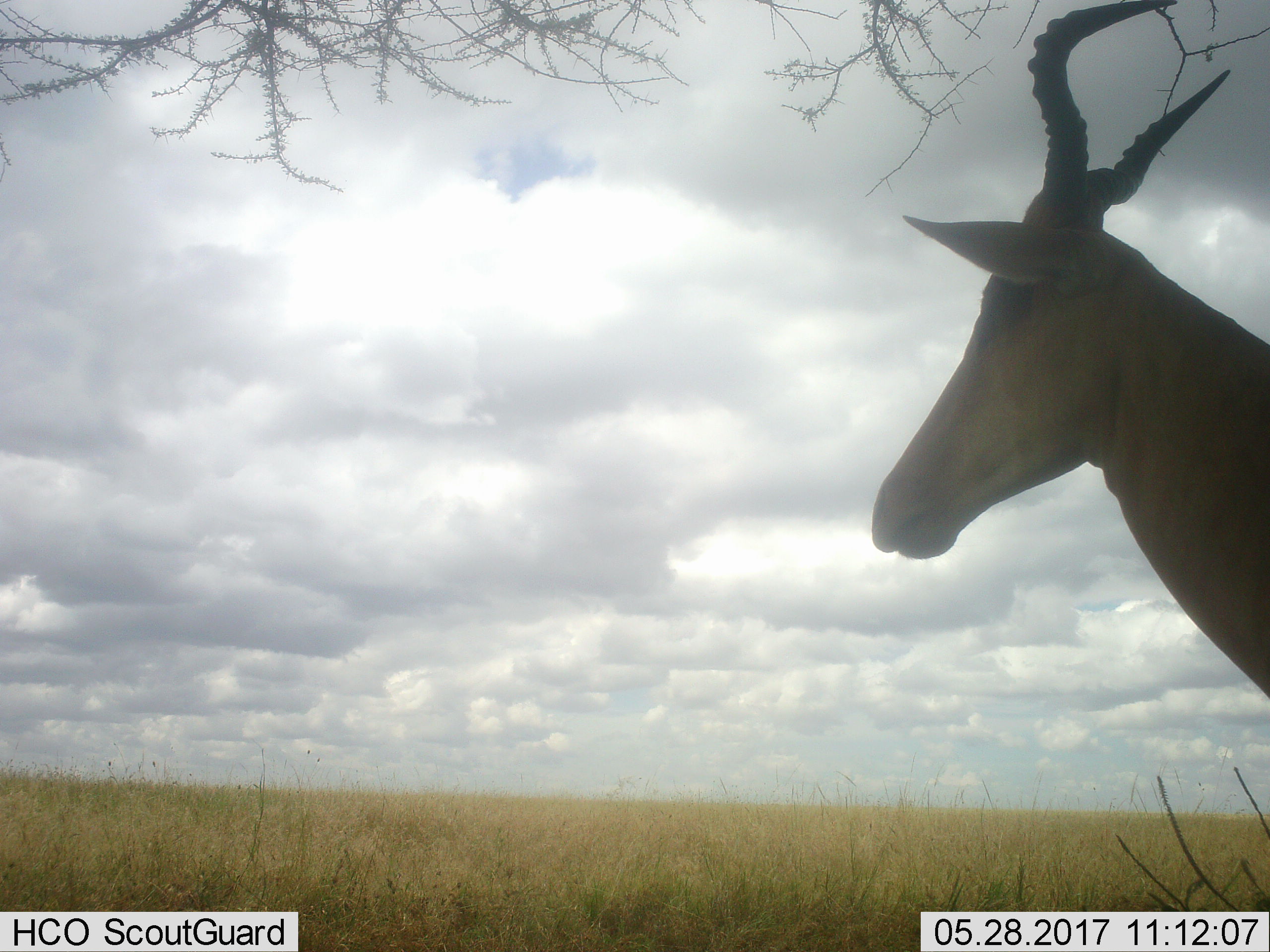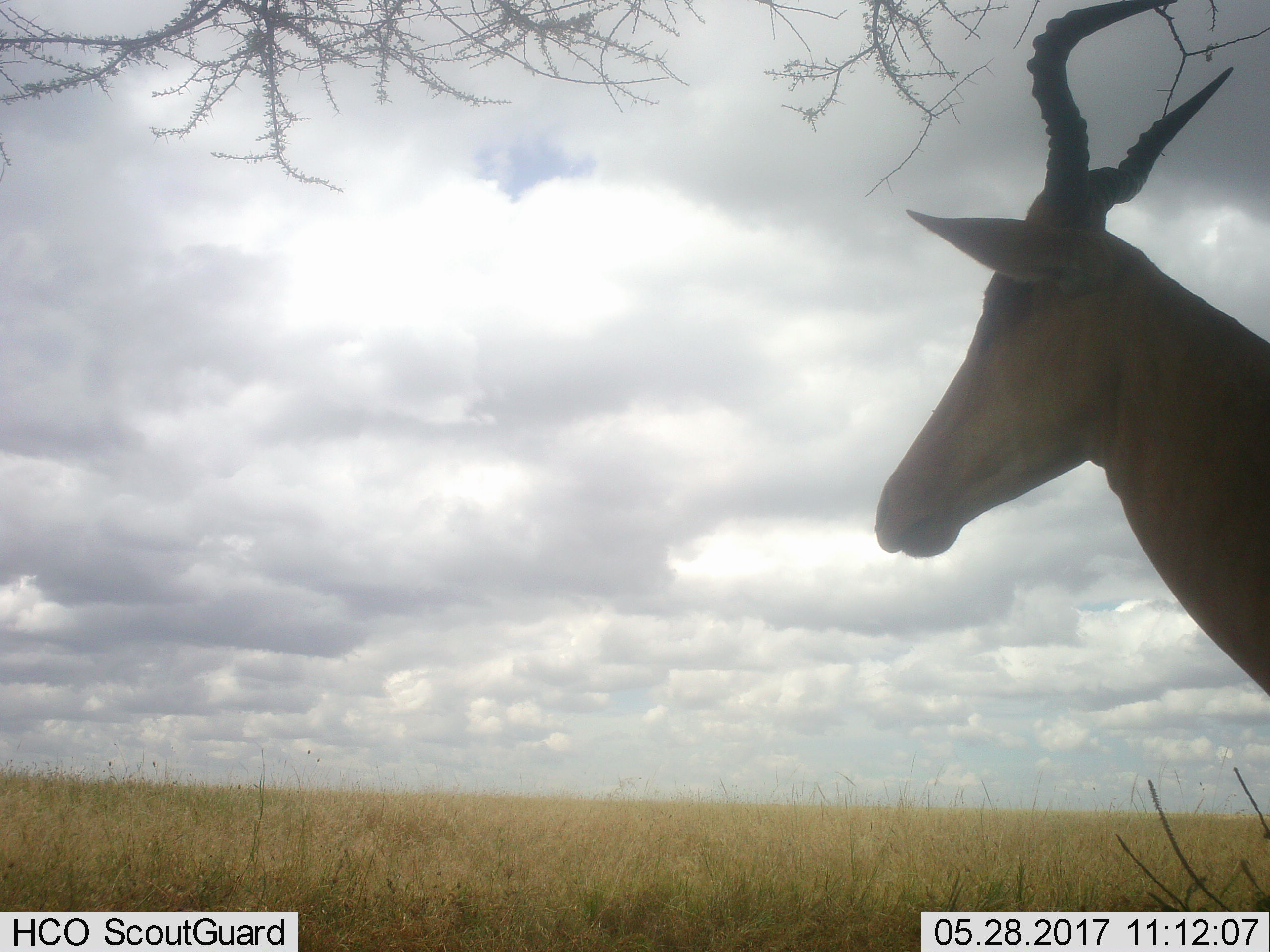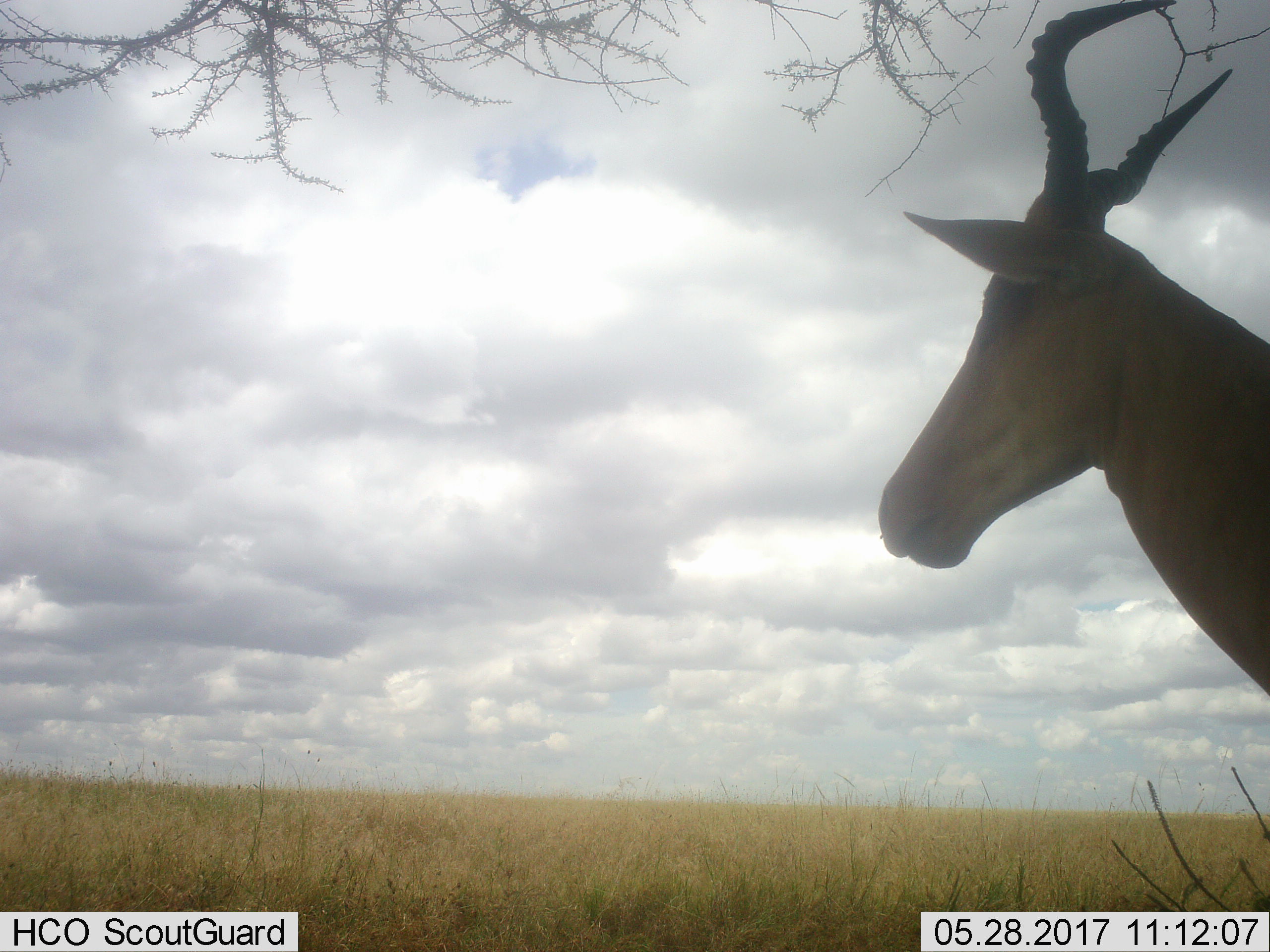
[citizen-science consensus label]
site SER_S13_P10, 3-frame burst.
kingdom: Animalia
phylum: Chordata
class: Mammalia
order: Artiodactyla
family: Bovidae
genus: Alcelaphus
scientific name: Alcelaphus buselaphus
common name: hartebeest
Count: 1.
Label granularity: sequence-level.